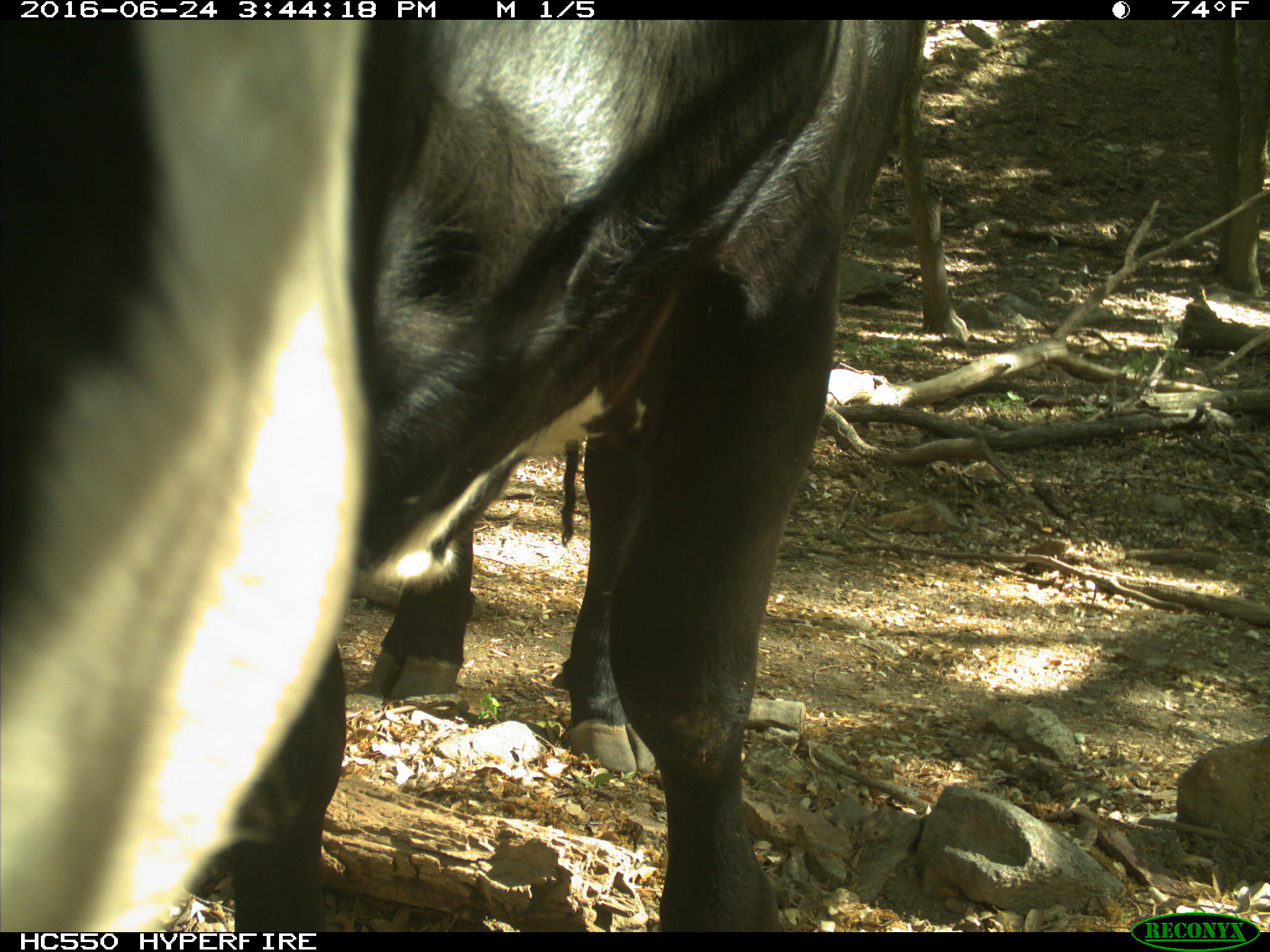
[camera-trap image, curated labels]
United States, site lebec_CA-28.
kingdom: Animalia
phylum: Chordata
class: Mammalia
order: Artiodactyla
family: Bovidae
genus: Bos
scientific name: Bos taurus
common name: domestic cow